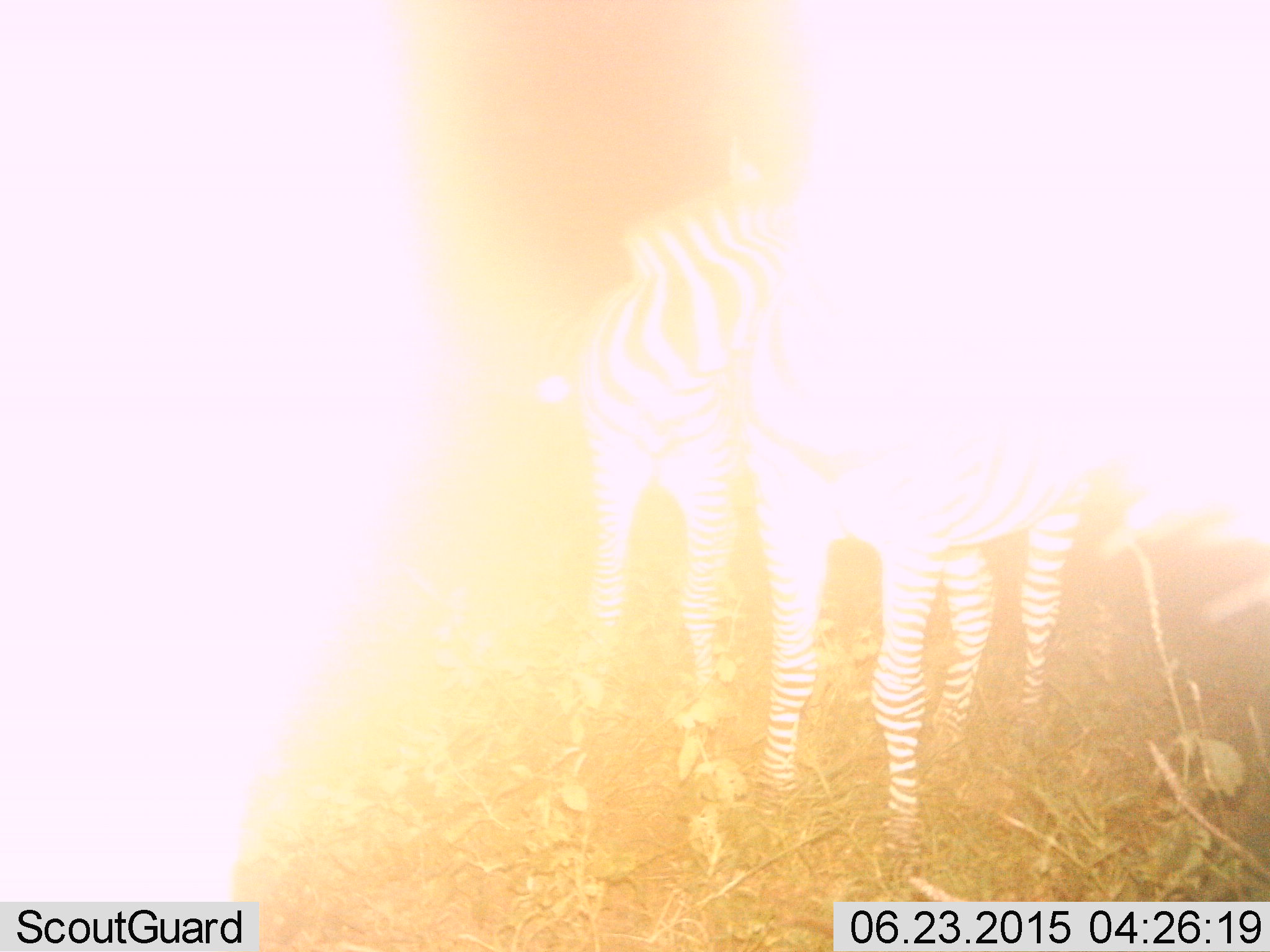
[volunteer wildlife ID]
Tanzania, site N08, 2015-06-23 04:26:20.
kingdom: Animalia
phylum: Chordata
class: Mammalia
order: Perissodactyla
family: Equidae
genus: Equus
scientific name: Equus quagga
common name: plains zebra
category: zebra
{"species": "zebra (plains zebra) (Equus quagga)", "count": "2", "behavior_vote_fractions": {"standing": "100%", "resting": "0%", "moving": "0%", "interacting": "0%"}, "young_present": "10%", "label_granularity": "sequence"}